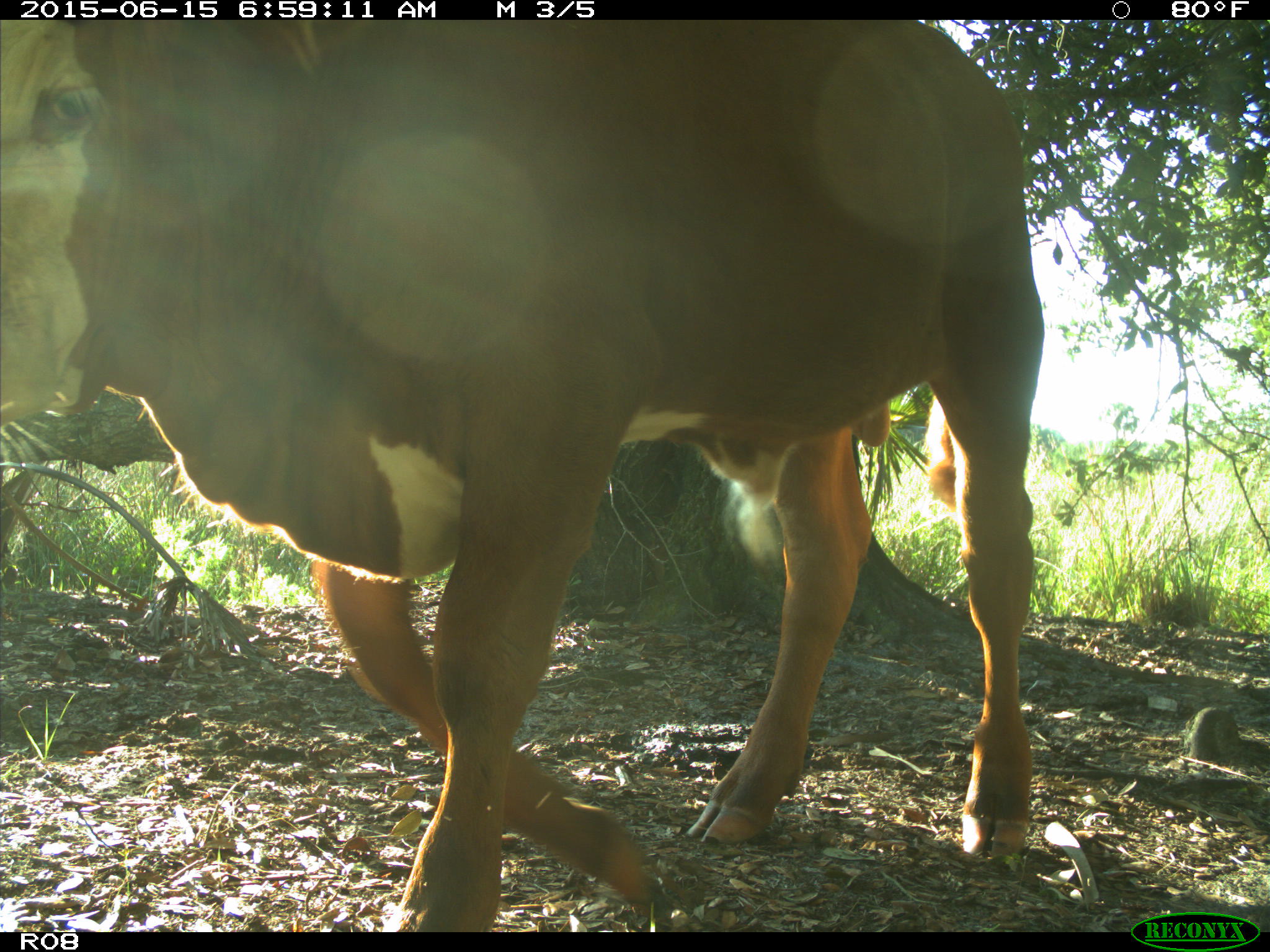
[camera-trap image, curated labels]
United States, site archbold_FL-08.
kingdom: Animalia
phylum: Chordata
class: Mammalia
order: Artiodactyla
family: Bovidae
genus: Bos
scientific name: Bos taurus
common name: domestic cow